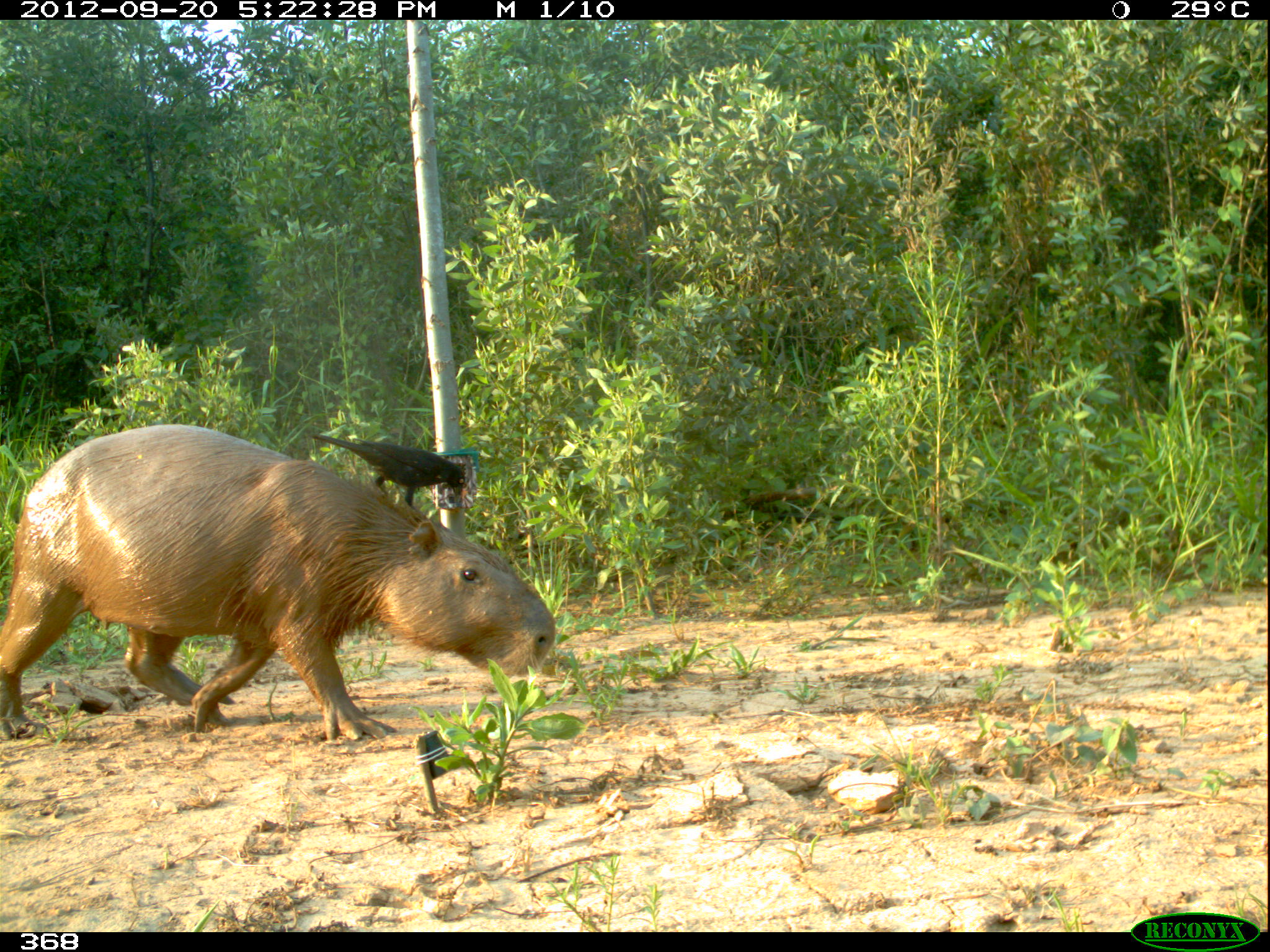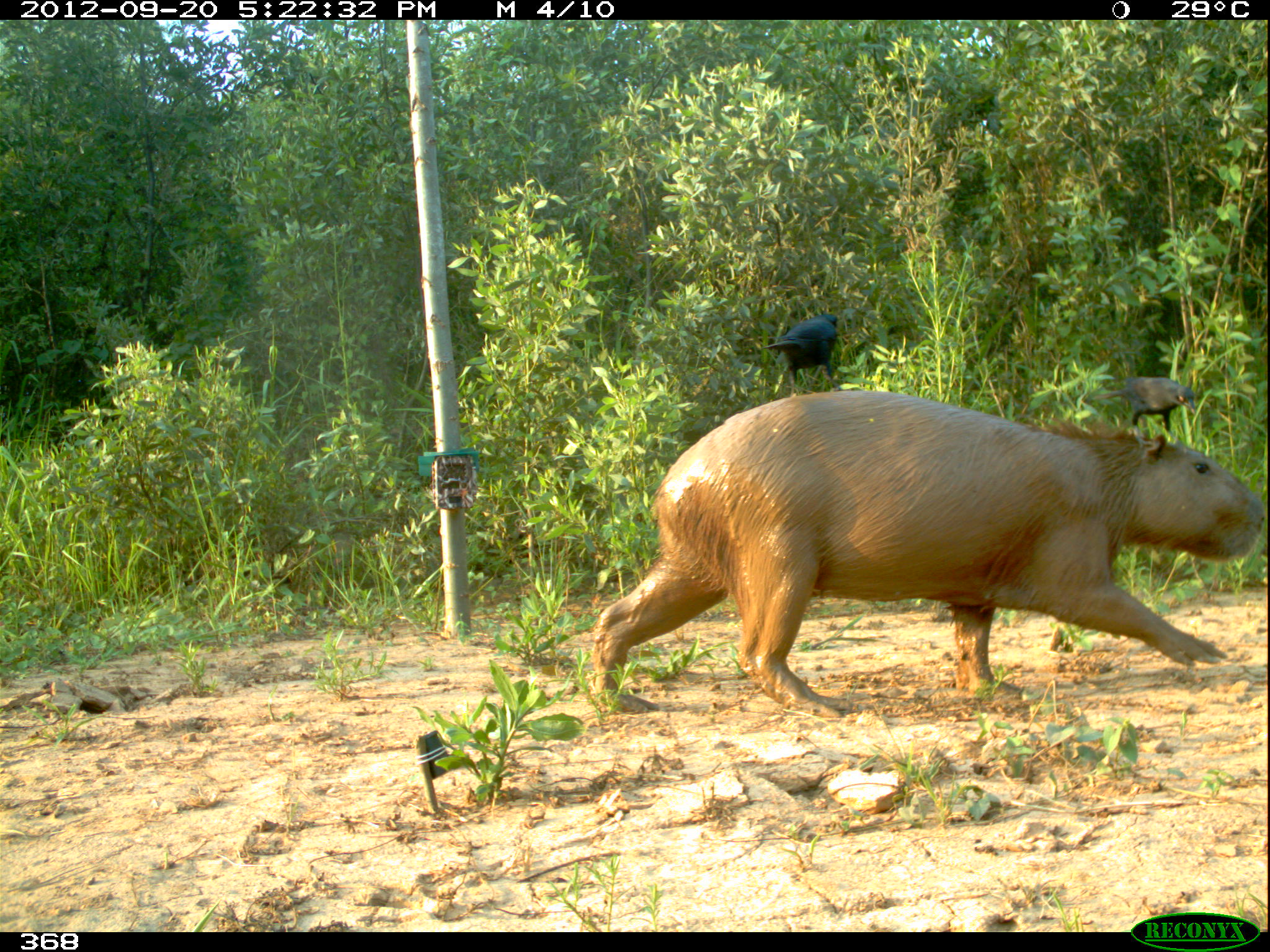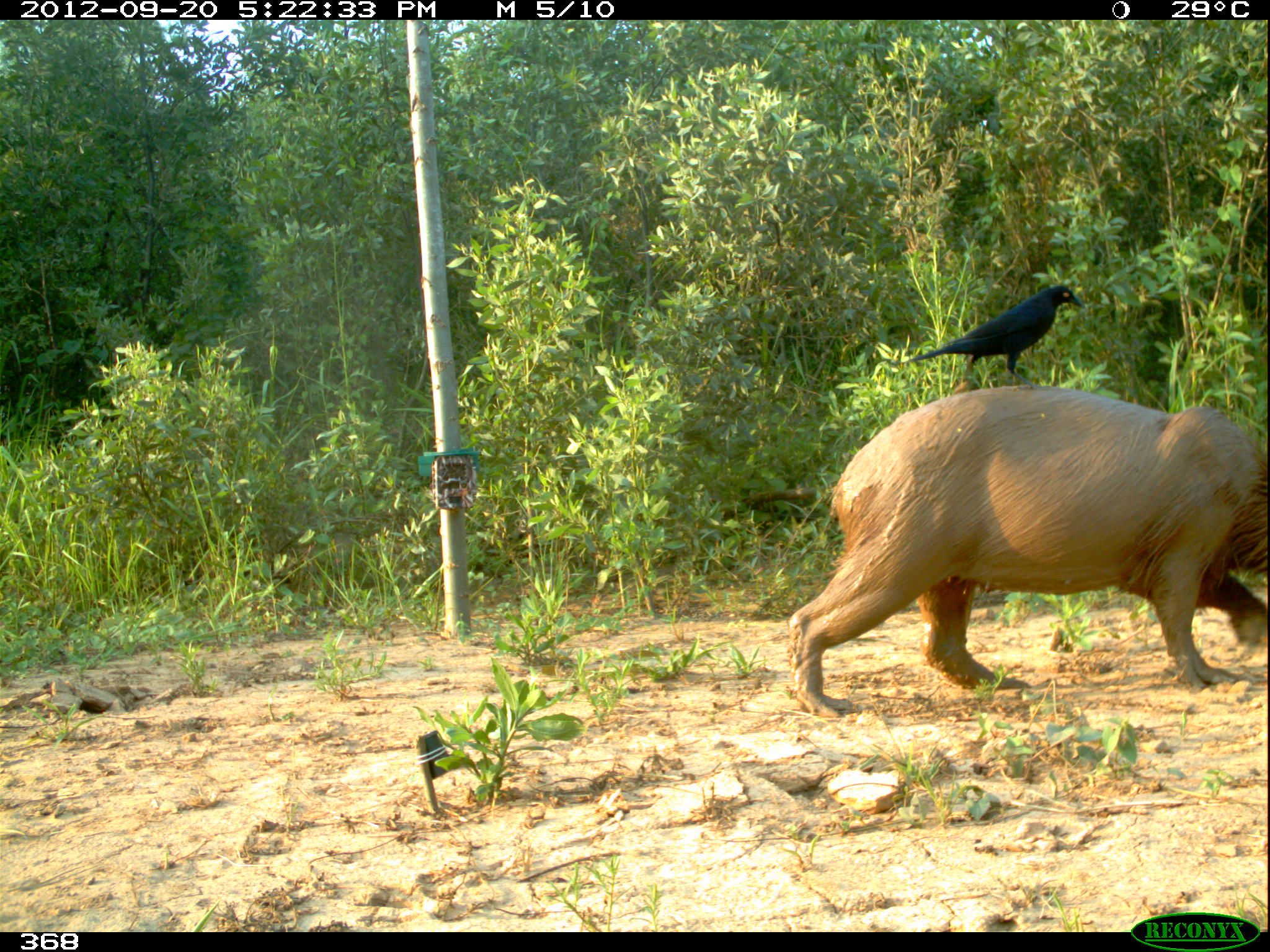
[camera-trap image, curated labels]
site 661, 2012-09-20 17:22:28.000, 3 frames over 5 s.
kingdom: Animalia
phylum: Chordata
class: Mammalia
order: Rodentia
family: Caviidae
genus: Hydrochoerus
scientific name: Hydrochoerus hydrochaeris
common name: capybara